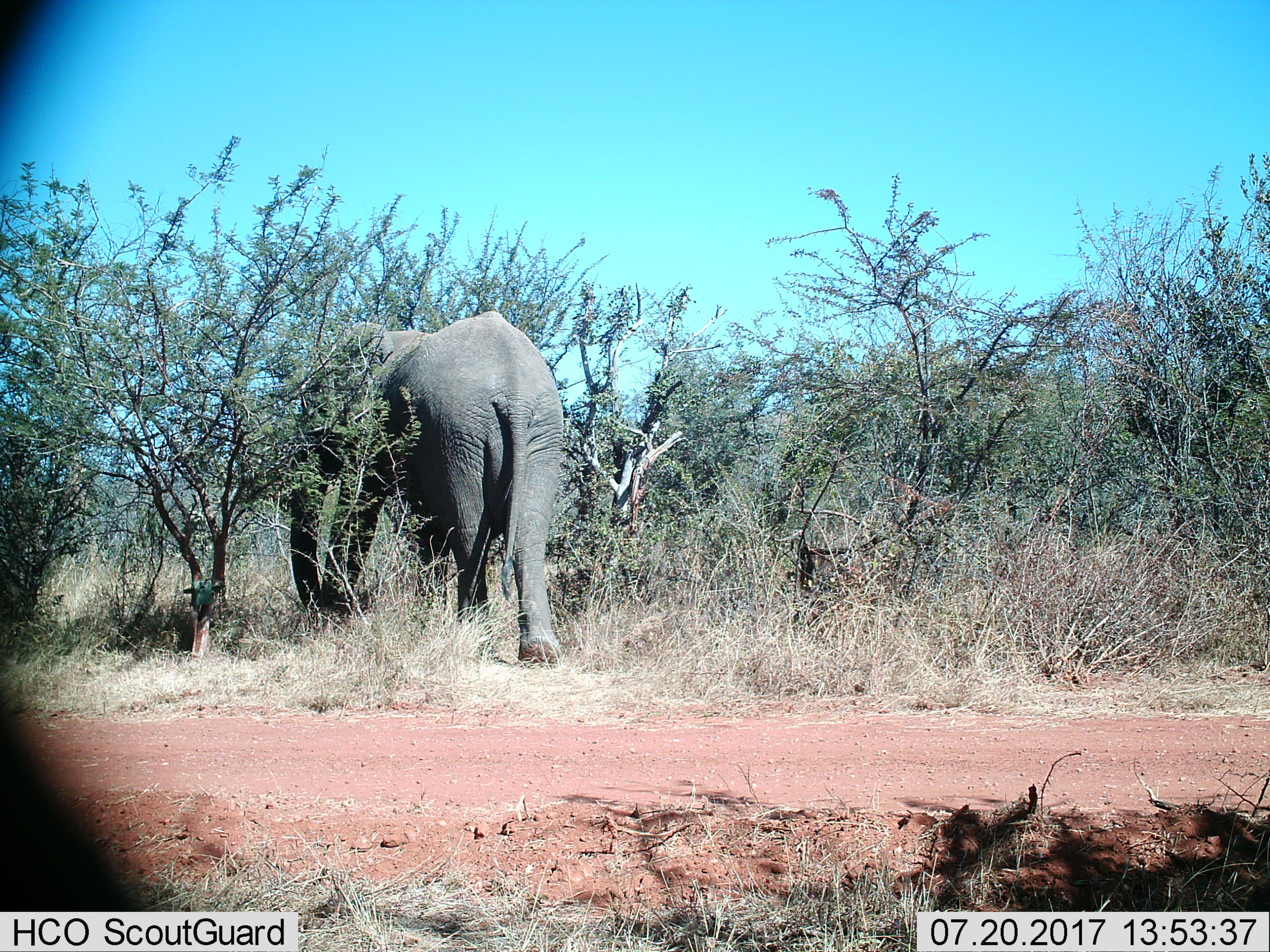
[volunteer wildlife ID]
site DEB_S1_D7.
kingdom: Animalia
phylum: Chordata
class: Mammalia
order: Proboscidea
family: Elephantidae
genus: Loxodonta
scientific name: Loxodonta africana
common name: african bush elephant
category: elephant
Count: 1.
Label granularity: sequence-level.